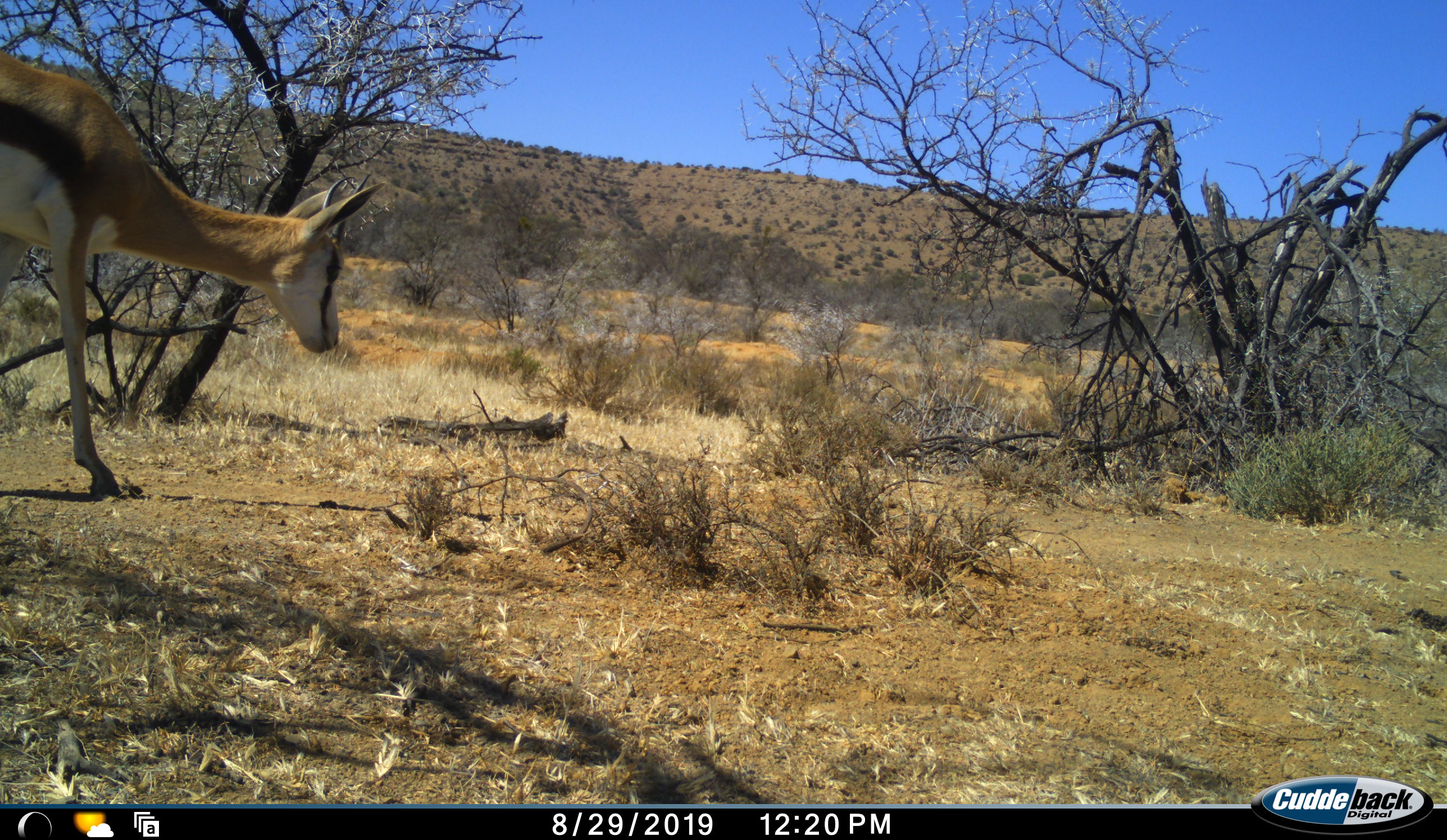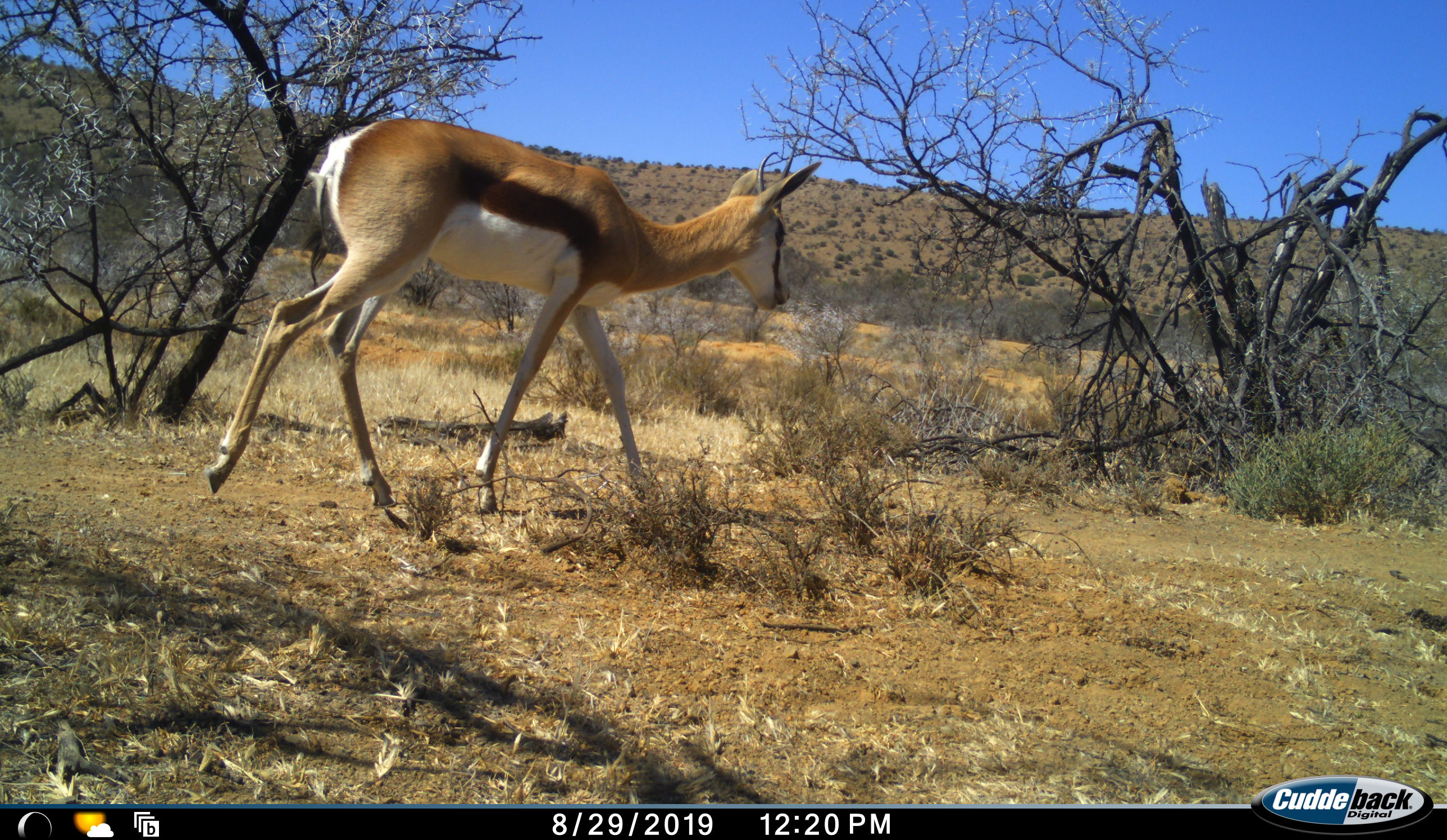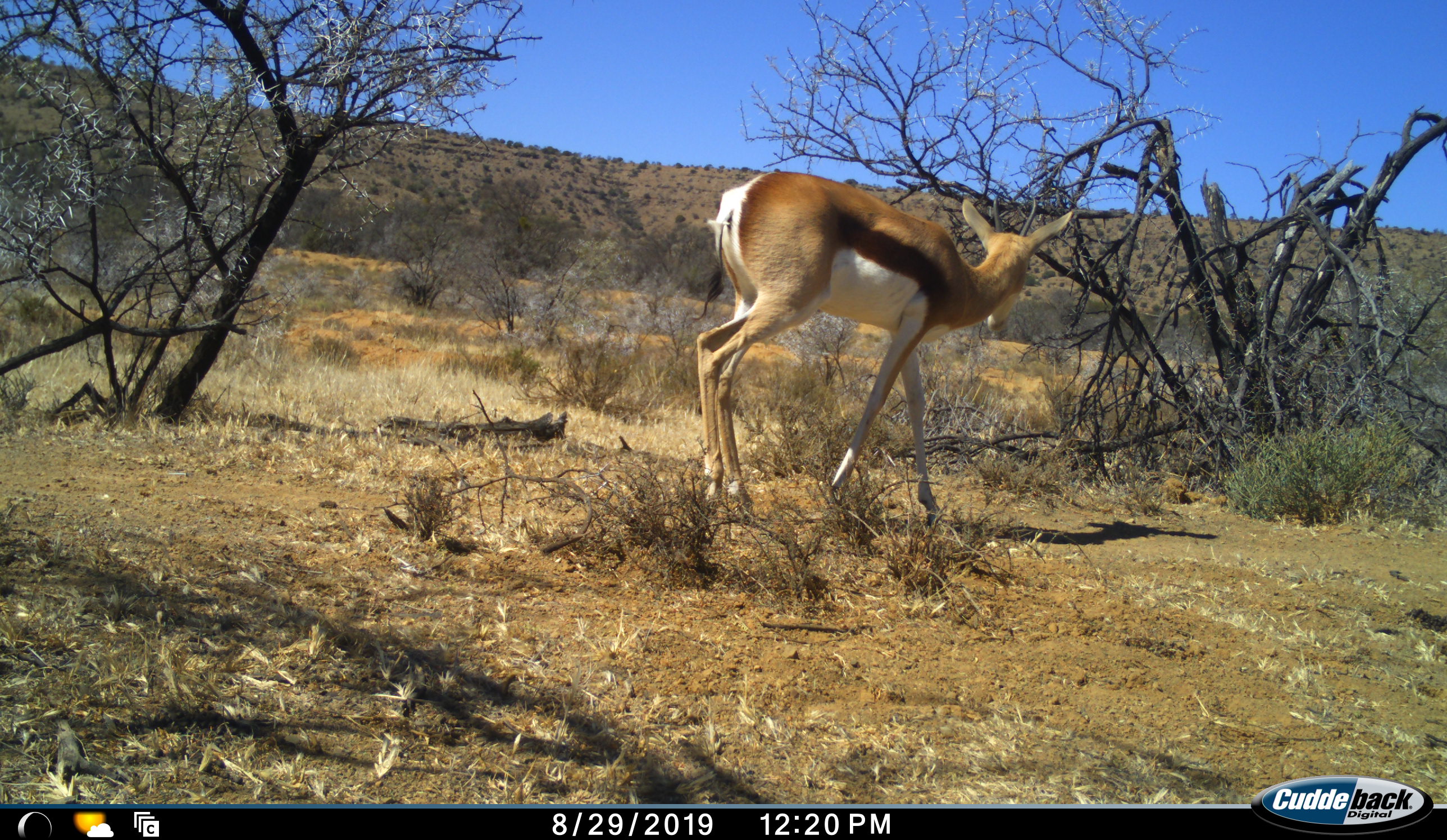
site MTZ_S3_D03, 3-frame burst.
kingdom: Animalia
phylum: Chordata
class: Mammalia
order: Artiodactyla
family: Bovidae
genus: Antidorcas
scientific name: Antidorcas marsupialis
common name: springbok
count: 1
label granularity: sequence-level